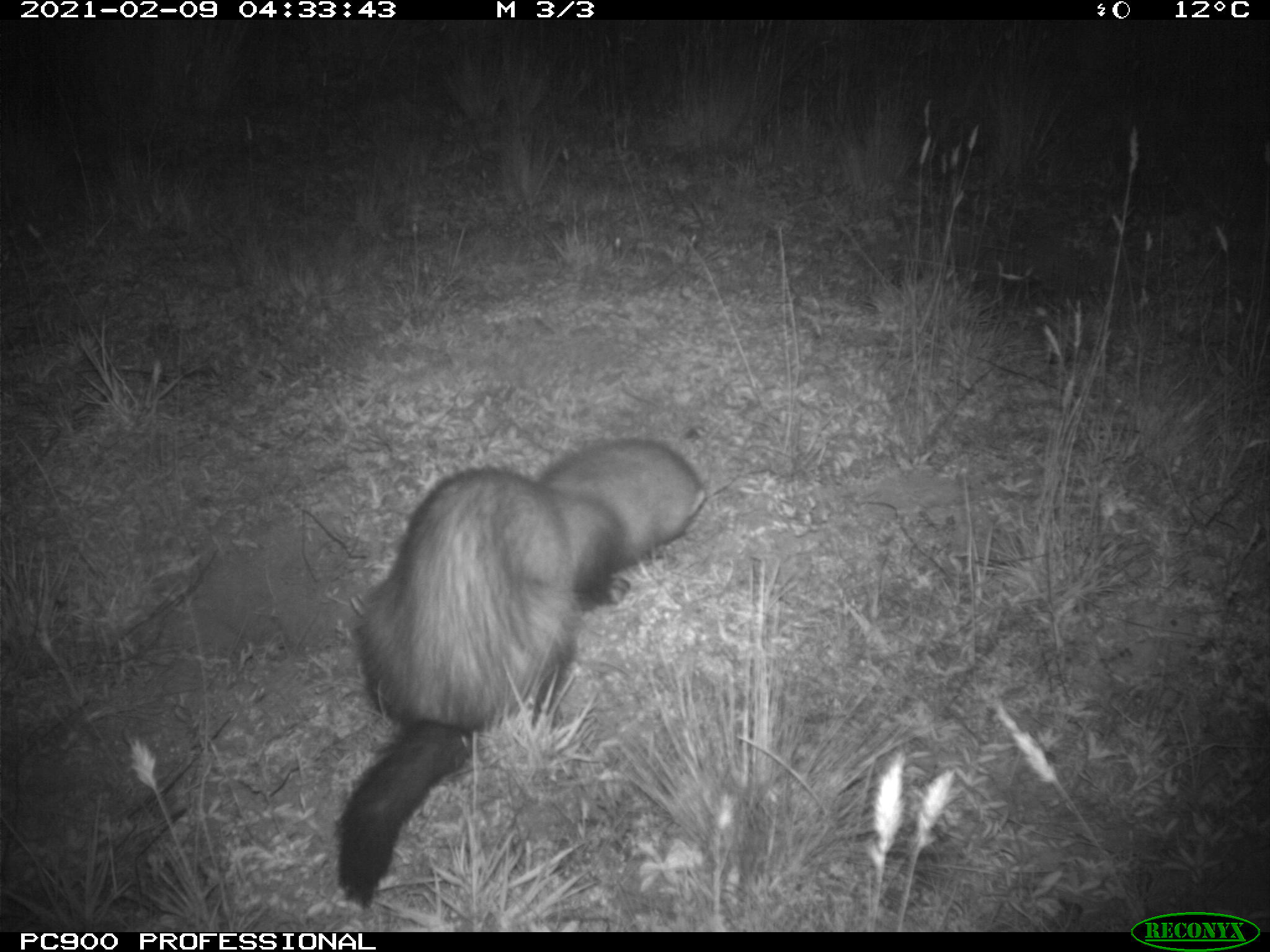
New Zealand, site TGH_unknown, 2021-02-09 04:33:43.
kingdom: Animalia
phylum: Chordata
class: Mammalia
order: Carnivora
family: Mustelidae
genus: Mustela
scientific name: Mustela furo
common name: ferret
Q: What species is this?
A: Ferret (Mustela furo).